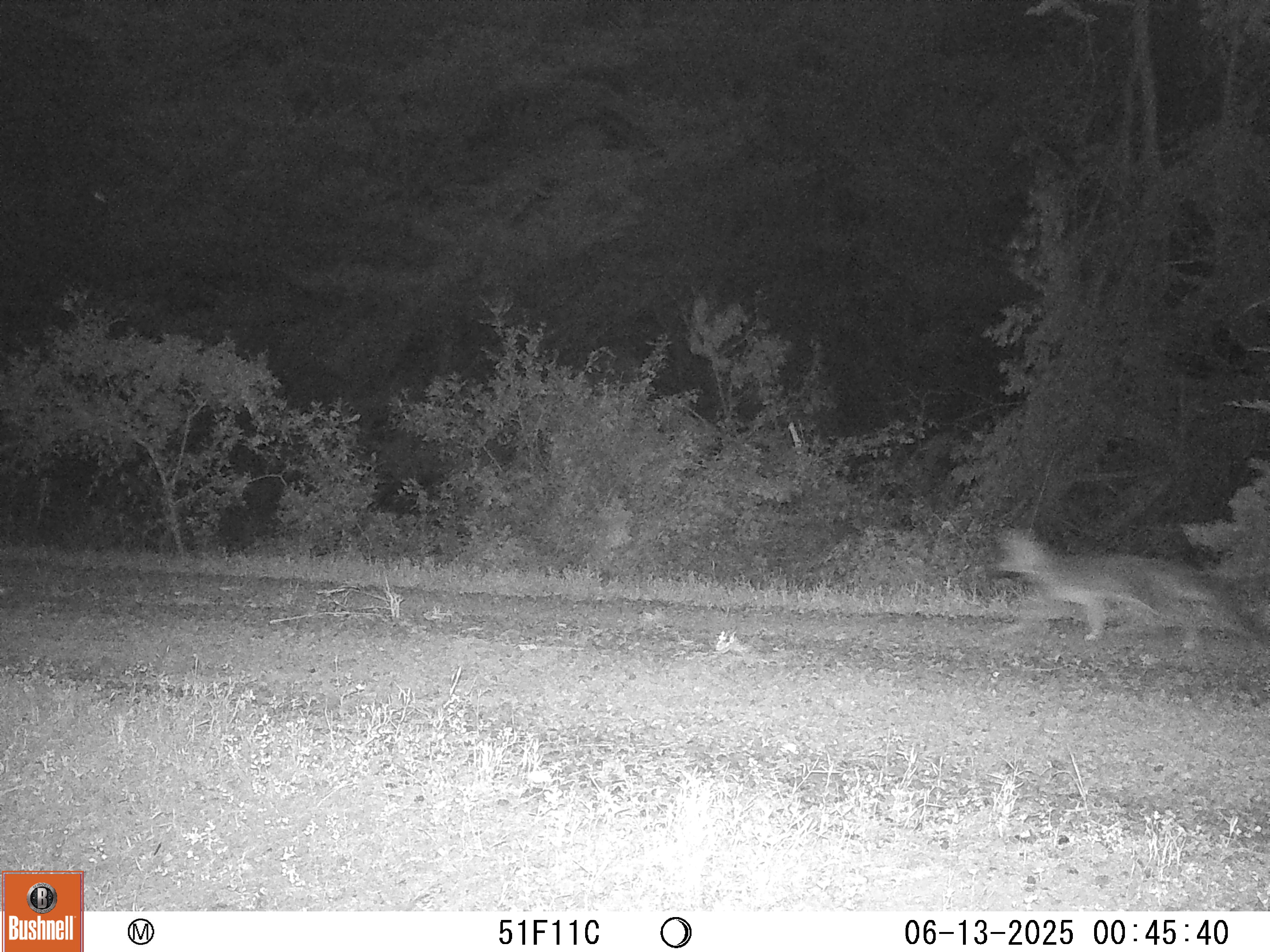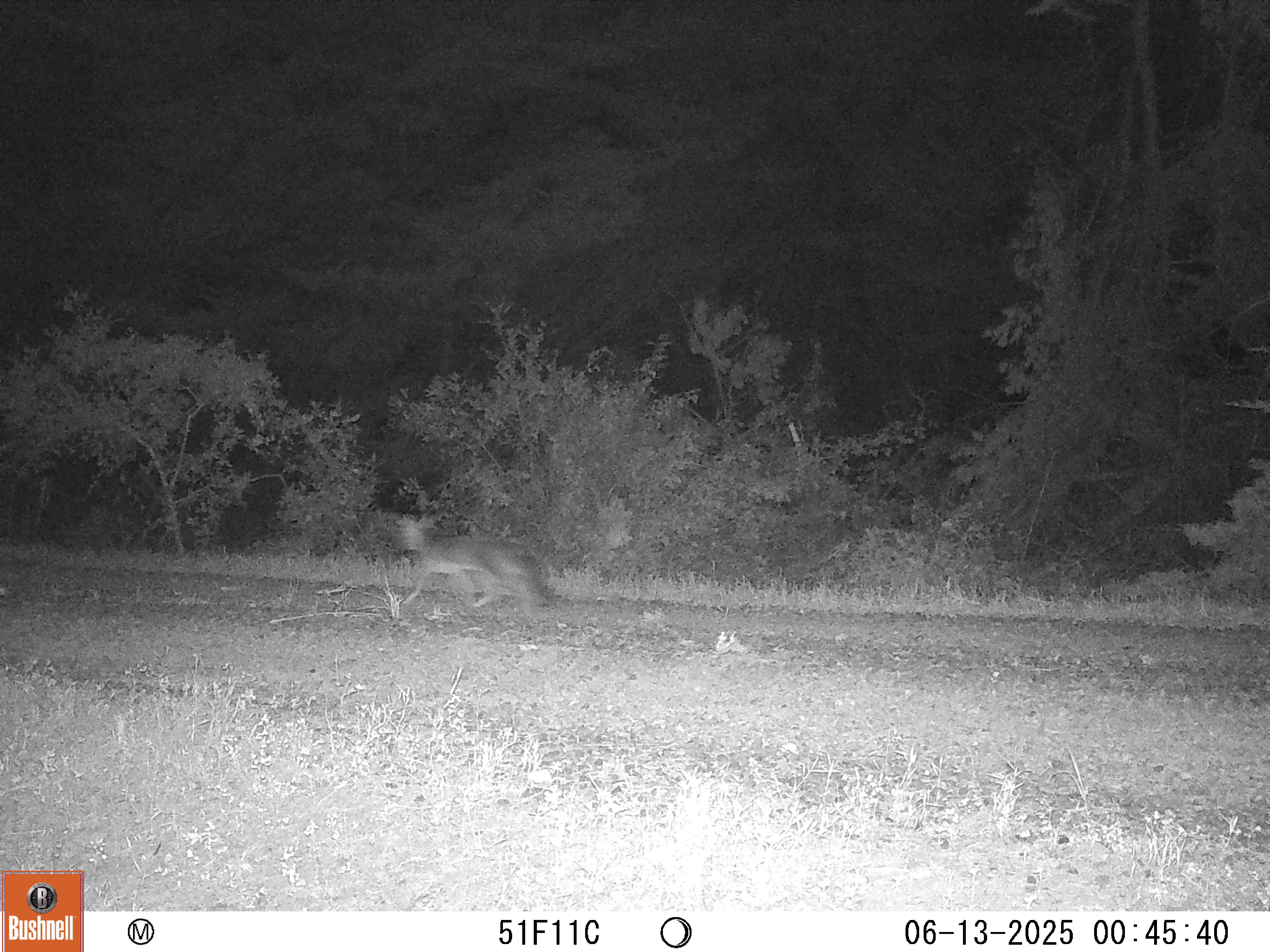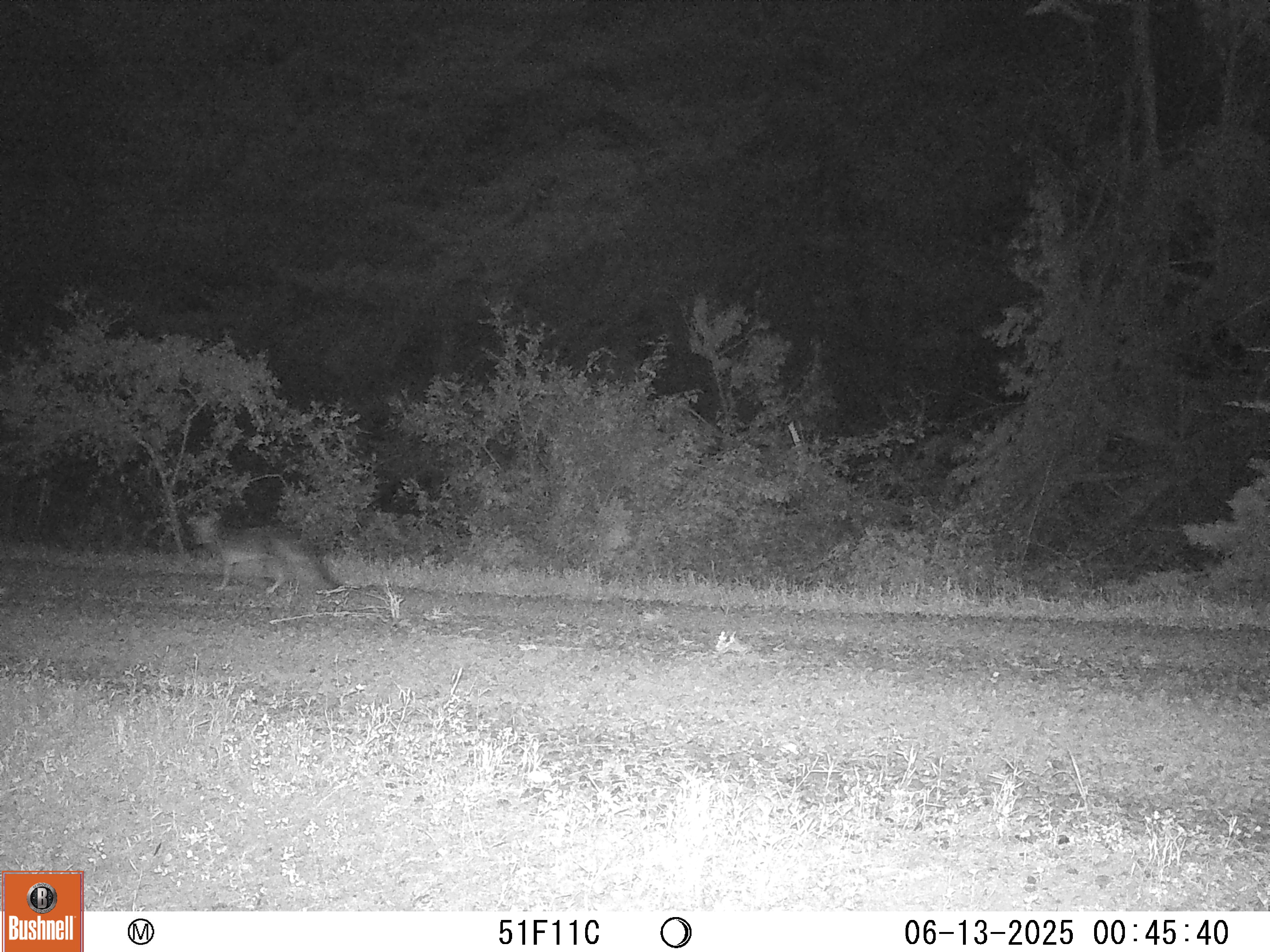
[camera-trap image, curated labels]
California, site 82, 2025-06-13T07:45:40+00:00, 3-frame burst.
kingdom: Animalia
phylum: Chordata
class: Mammalia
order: Carnivora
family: Canidae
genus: Urocyon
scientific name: Urocyon cinereoargenteus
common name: gray fox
Gray fox (Urocyon cinereoargenteus).